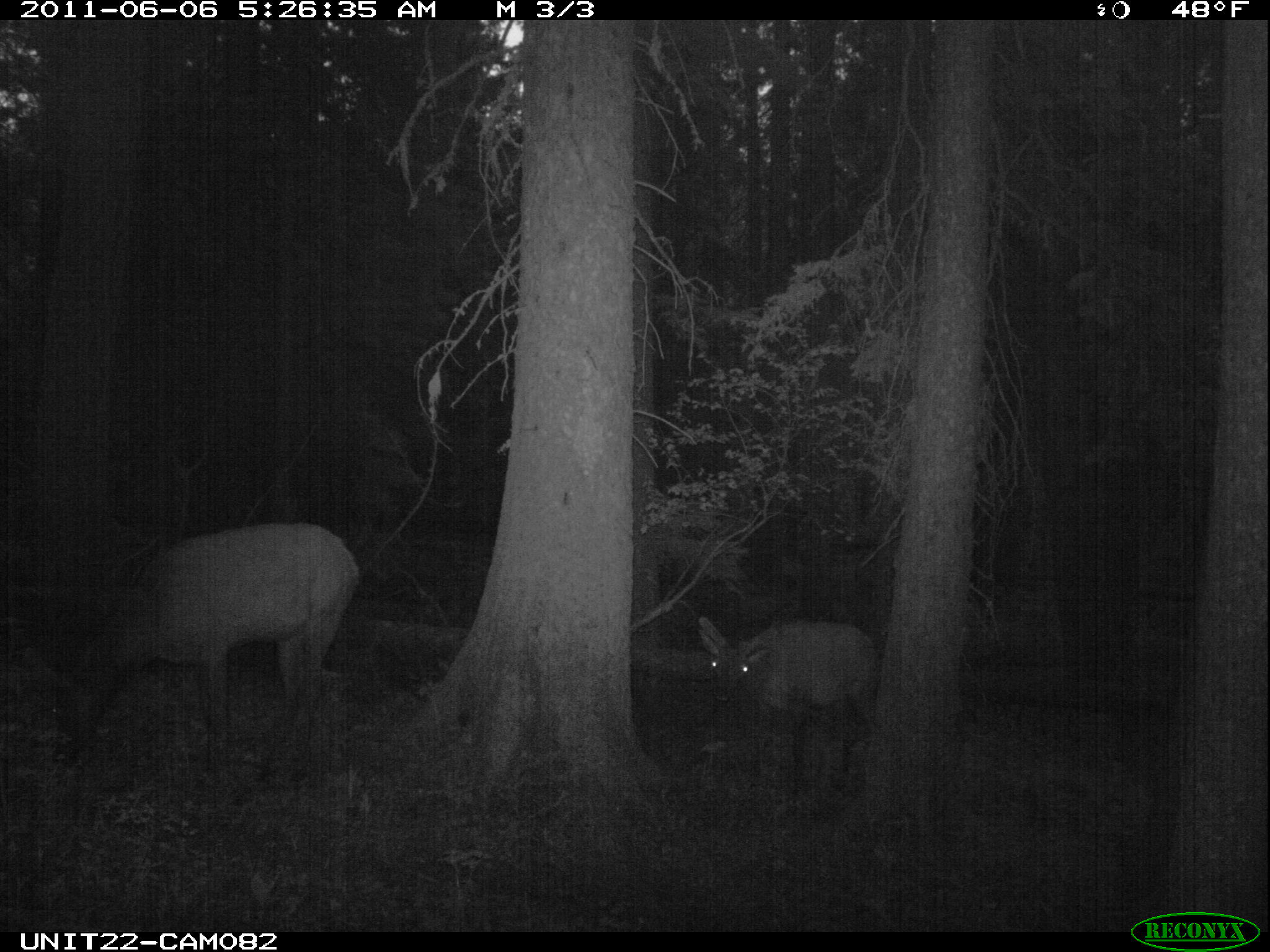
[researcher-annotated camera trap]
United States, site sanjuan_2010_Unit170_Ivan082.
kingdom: Animalia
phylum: Chordata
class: Mammalia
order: Artiodactyla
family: Cervidae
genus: Cervus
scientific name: Cervus elaphus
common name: red deer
Cervus elaphus (red deer).